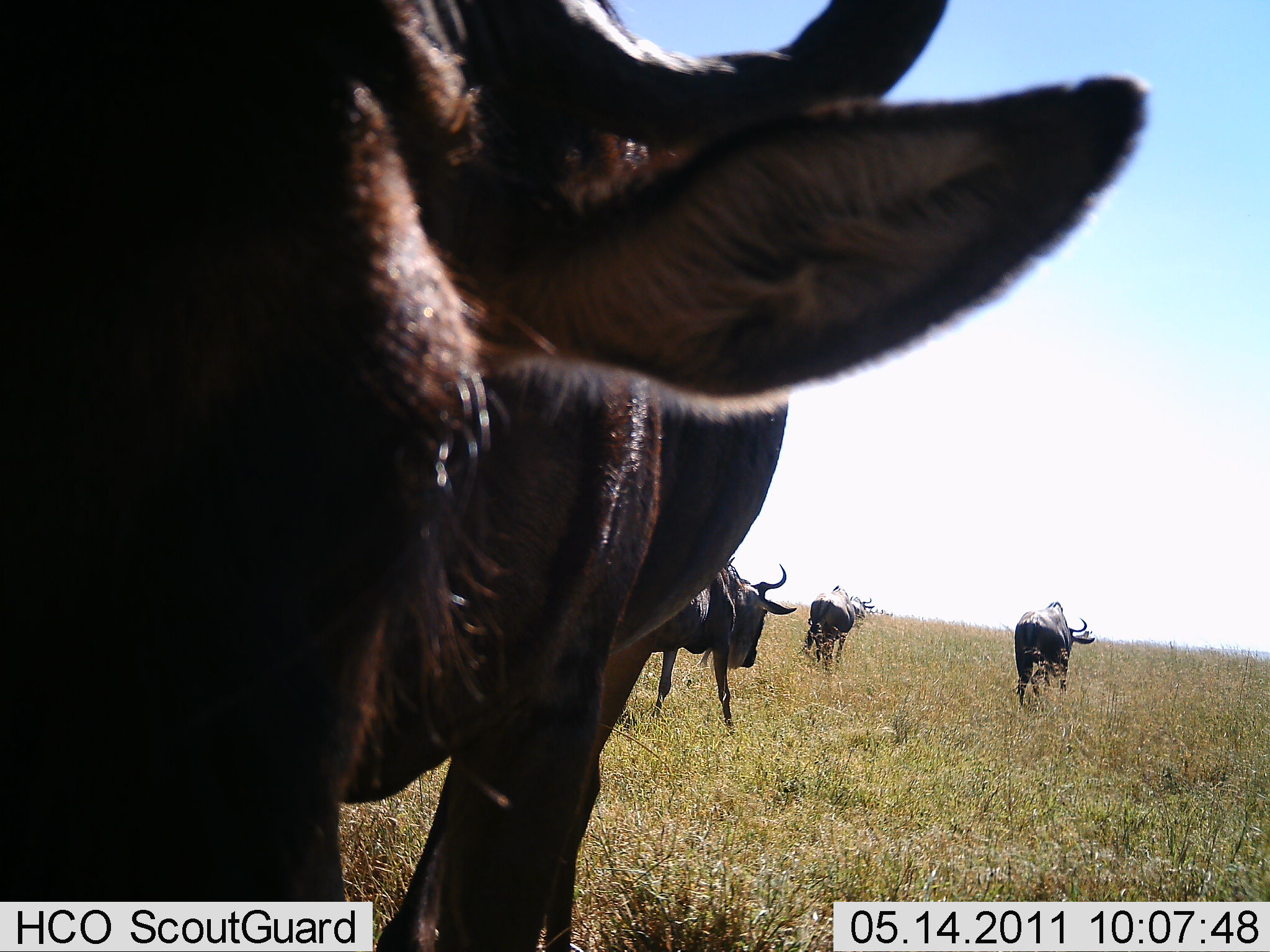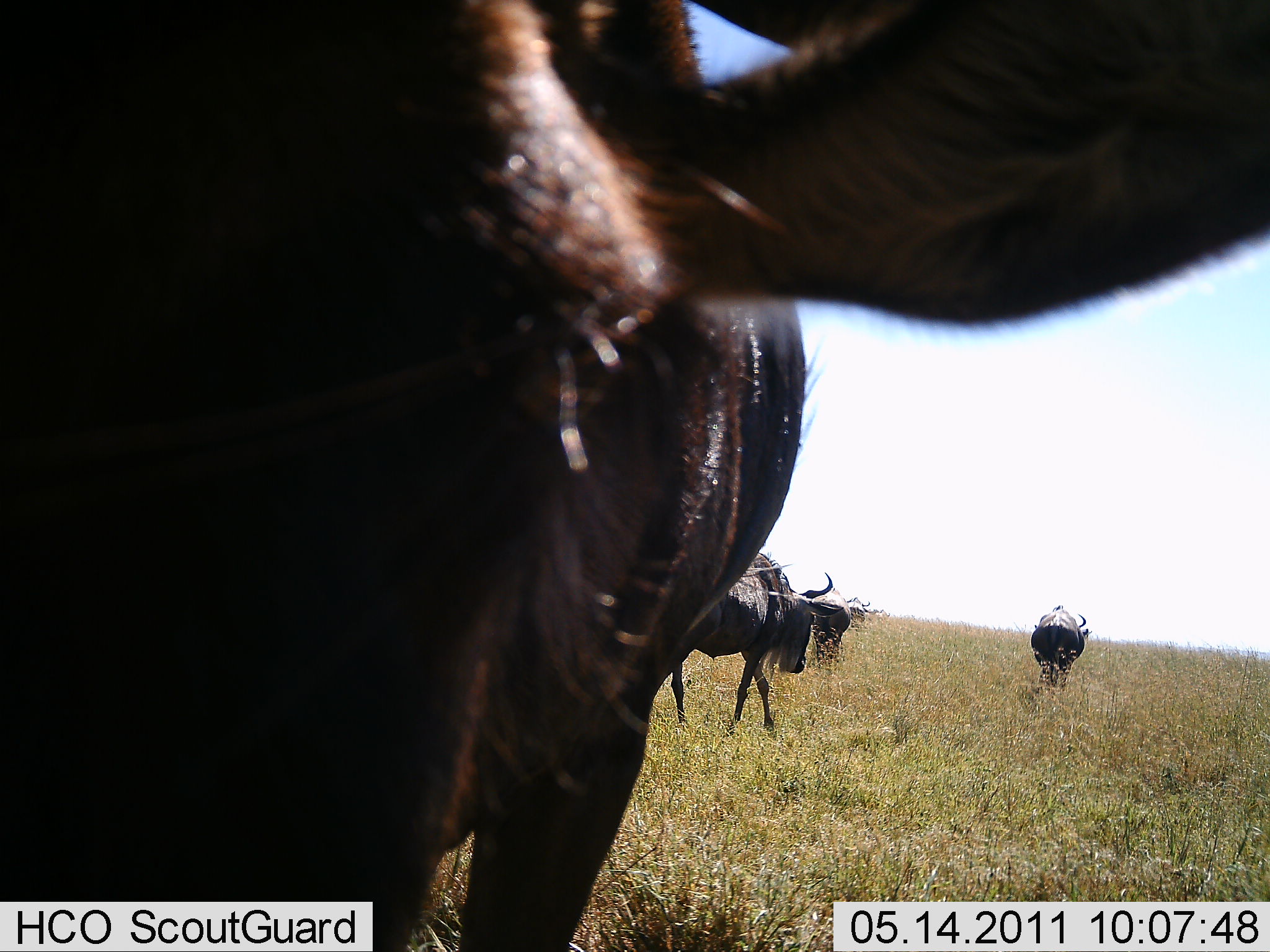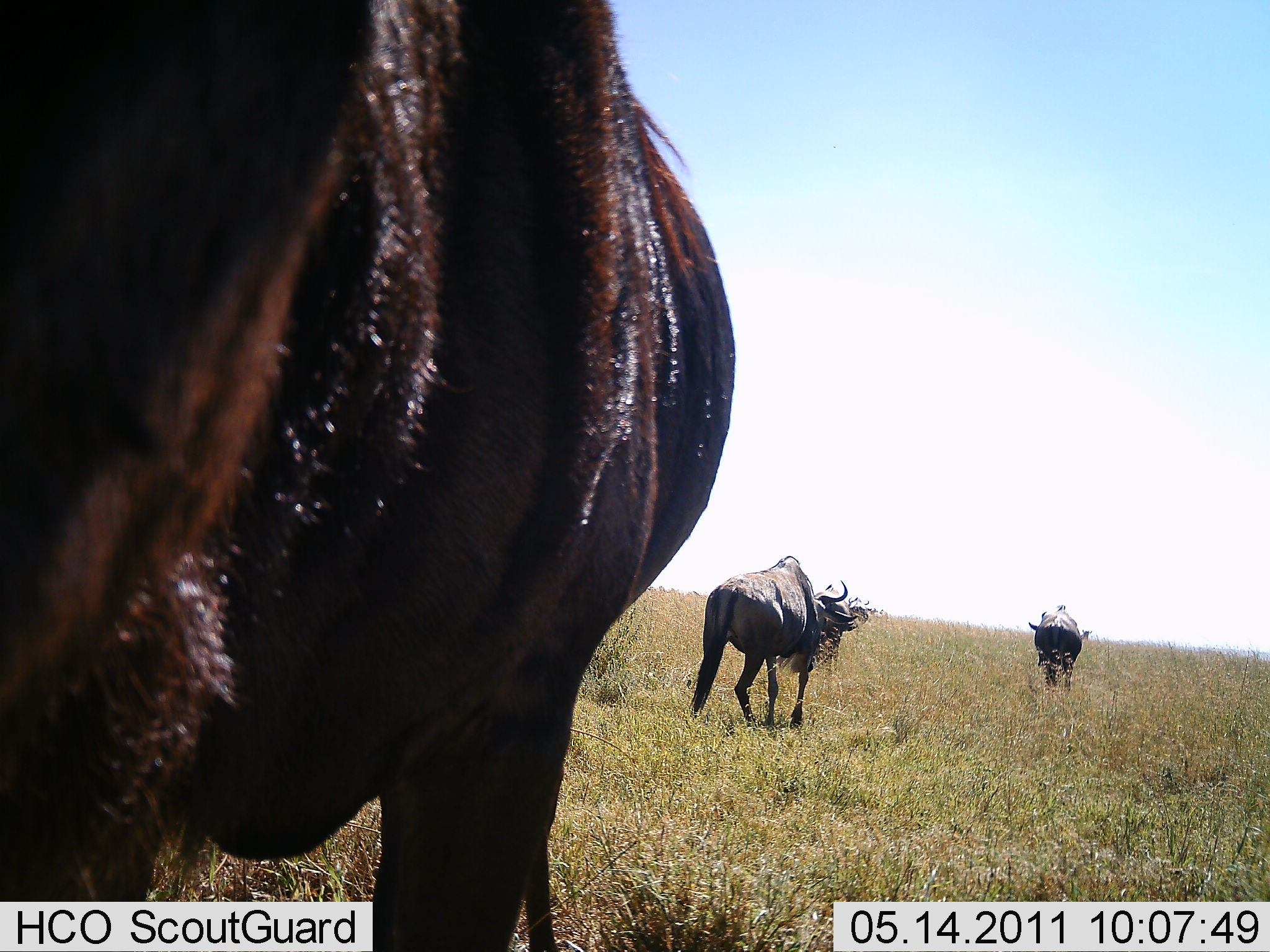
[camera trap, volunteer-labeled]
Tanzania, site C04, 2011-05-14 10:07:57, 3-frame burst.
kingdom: Animalia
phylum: Chordata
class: Mammalia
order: Artiodactyla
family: Bovidae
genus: Connochaetes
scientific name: Connochaetes taurinus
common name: blue wildebeest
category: wildebeest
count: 4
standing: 50%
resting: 0%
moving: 70%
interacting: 10%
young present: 0%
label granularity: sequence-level